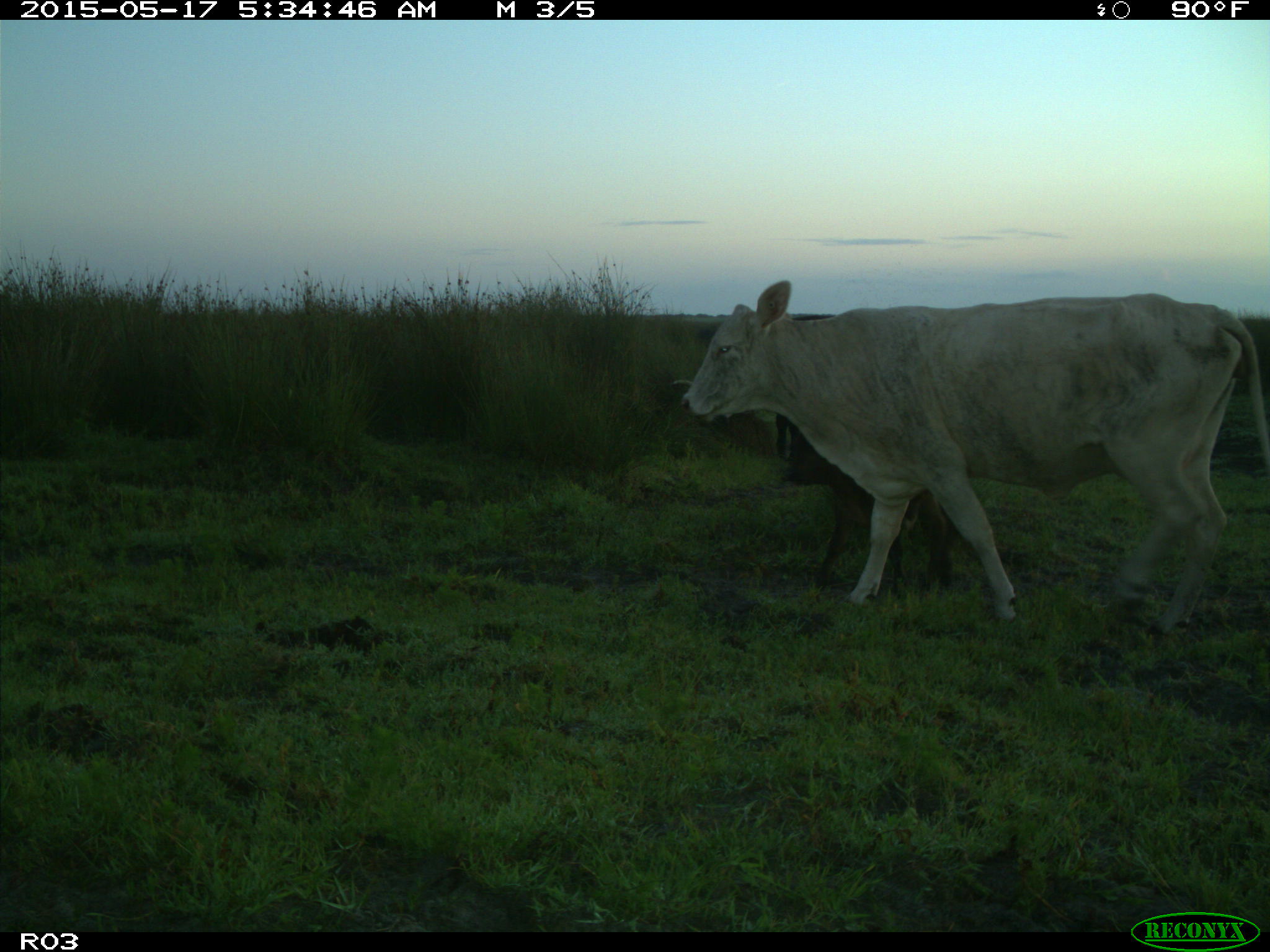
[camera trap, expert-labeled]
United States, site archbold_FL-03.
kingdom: Animalia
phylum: Chordata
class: Mammalia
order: Artiodactyla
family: Bovidae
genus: Bos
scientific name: Bos taurus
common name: domestic cow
Bos taurus (domestic cow).